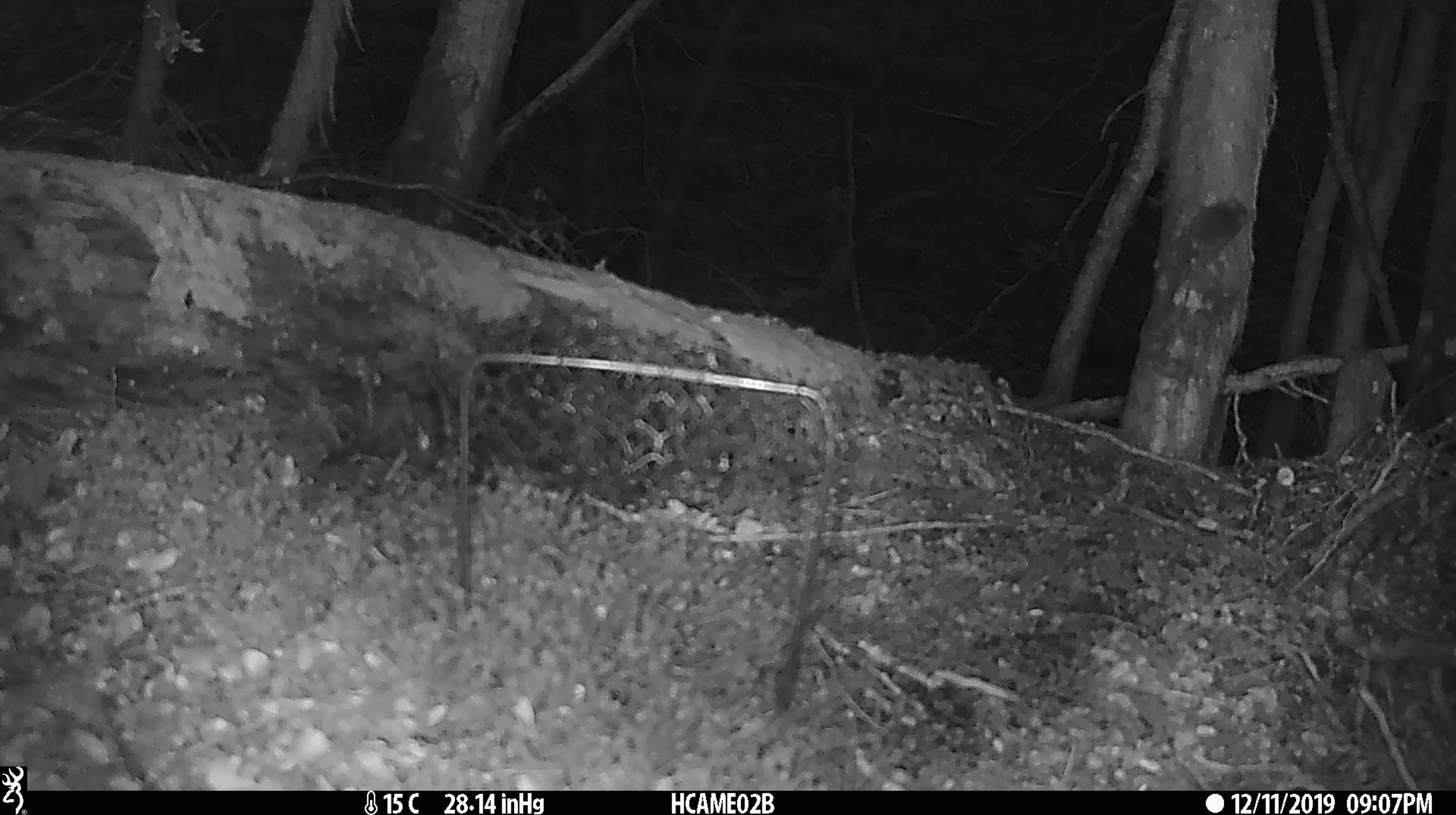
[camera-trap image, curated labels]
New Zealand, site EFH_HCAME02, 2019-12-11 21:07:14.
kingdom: Animalia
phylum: Chordata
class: Mammalia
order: Rodentia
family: Muridae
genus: Mus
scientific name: Mus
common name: mouse